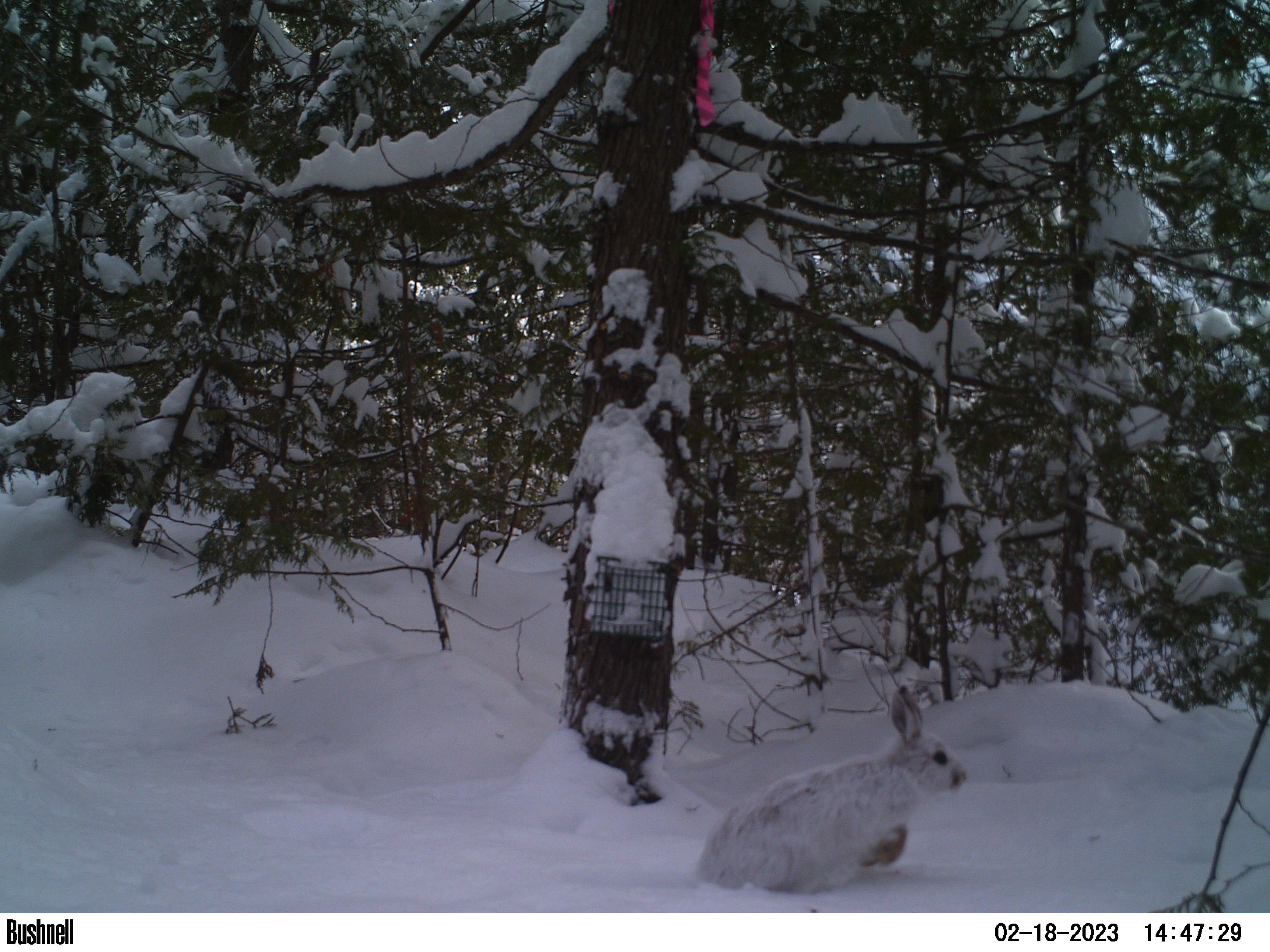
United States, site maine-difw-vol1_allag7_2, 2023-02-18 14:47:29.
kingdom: Animalia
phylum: Chordata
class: Mammalia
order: Lagomorpha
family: Leporidae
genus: Lepus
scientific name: Lepus americanus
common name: snowshoe hare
Snowshoe hare (Lepus americanus).